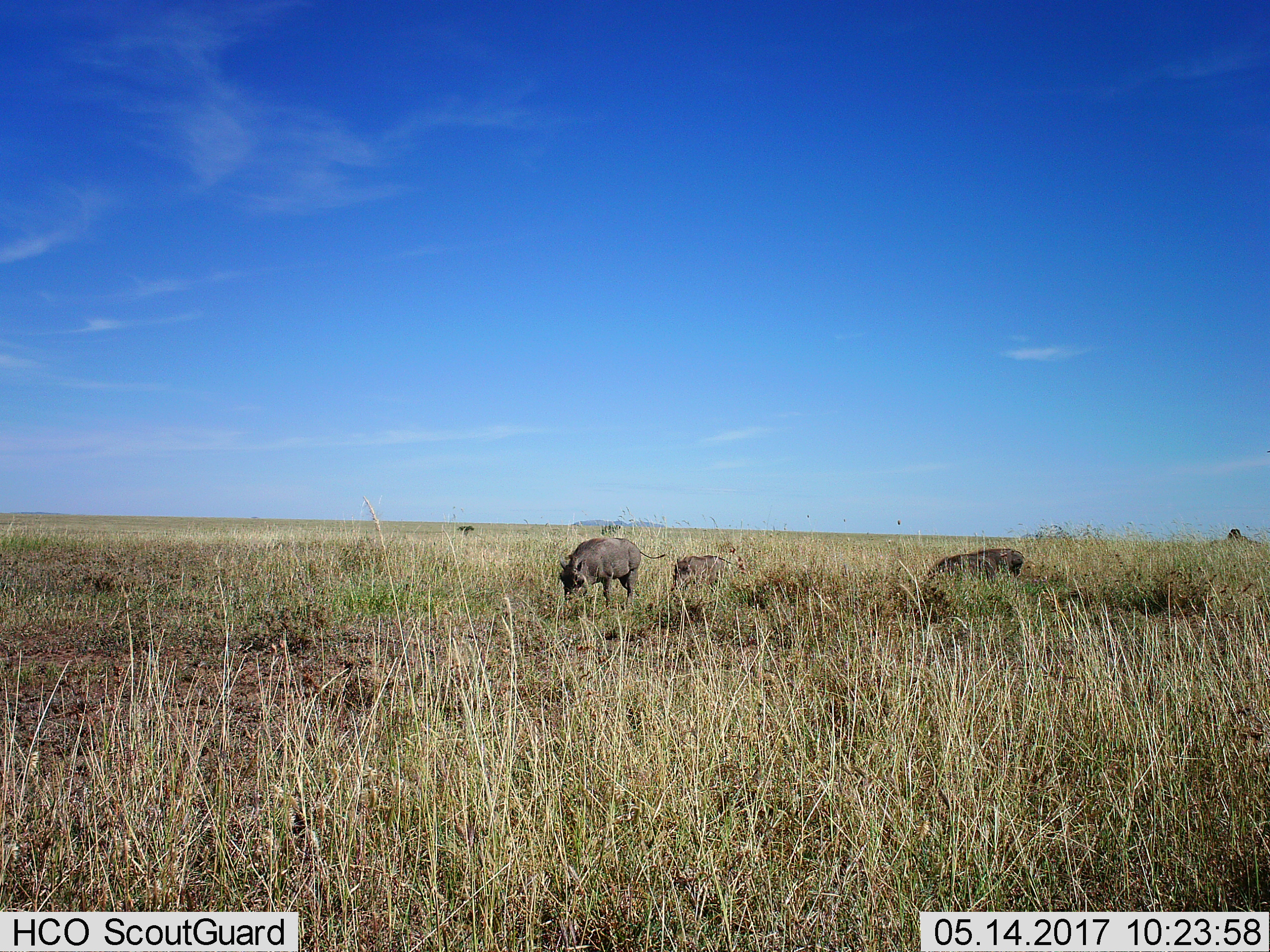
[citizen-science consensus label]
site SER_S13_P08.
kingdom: Animalia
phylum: Chordata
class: Mammalia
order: Artiodactyla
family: Suidae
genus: Phacochoerus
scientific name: Phacochoerus africanus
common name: warthog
Warthog (Phacochoerus africanus), count 3. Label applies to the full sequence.